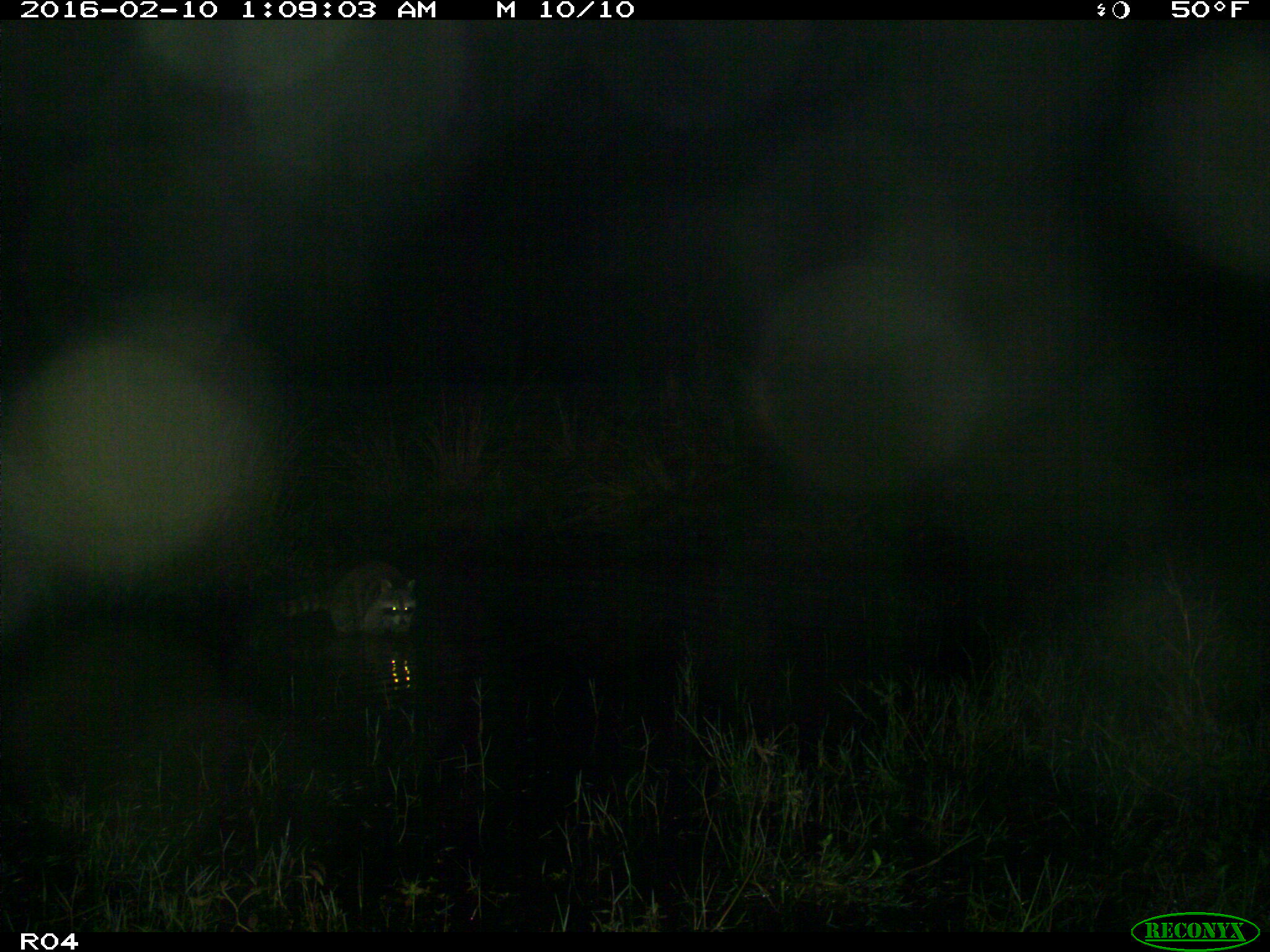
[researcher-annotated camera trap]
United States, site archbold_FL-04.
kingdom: Animalia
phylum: Chordata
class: Mammalia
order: Carnivora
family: Procyonidae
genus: Procyon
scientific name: Procyon lotor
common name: common raccoon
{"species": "Procyon lotor (common raccoon)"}